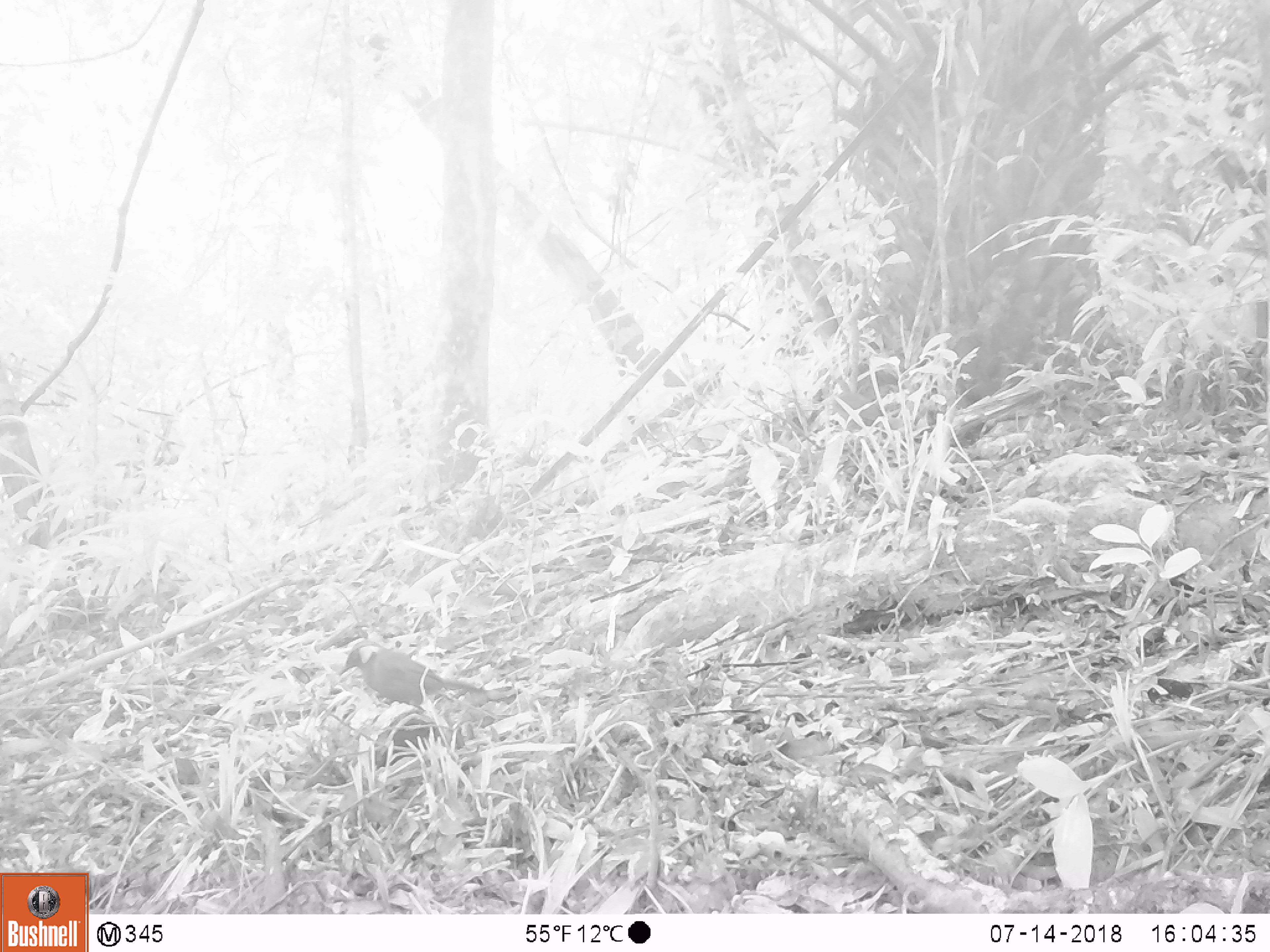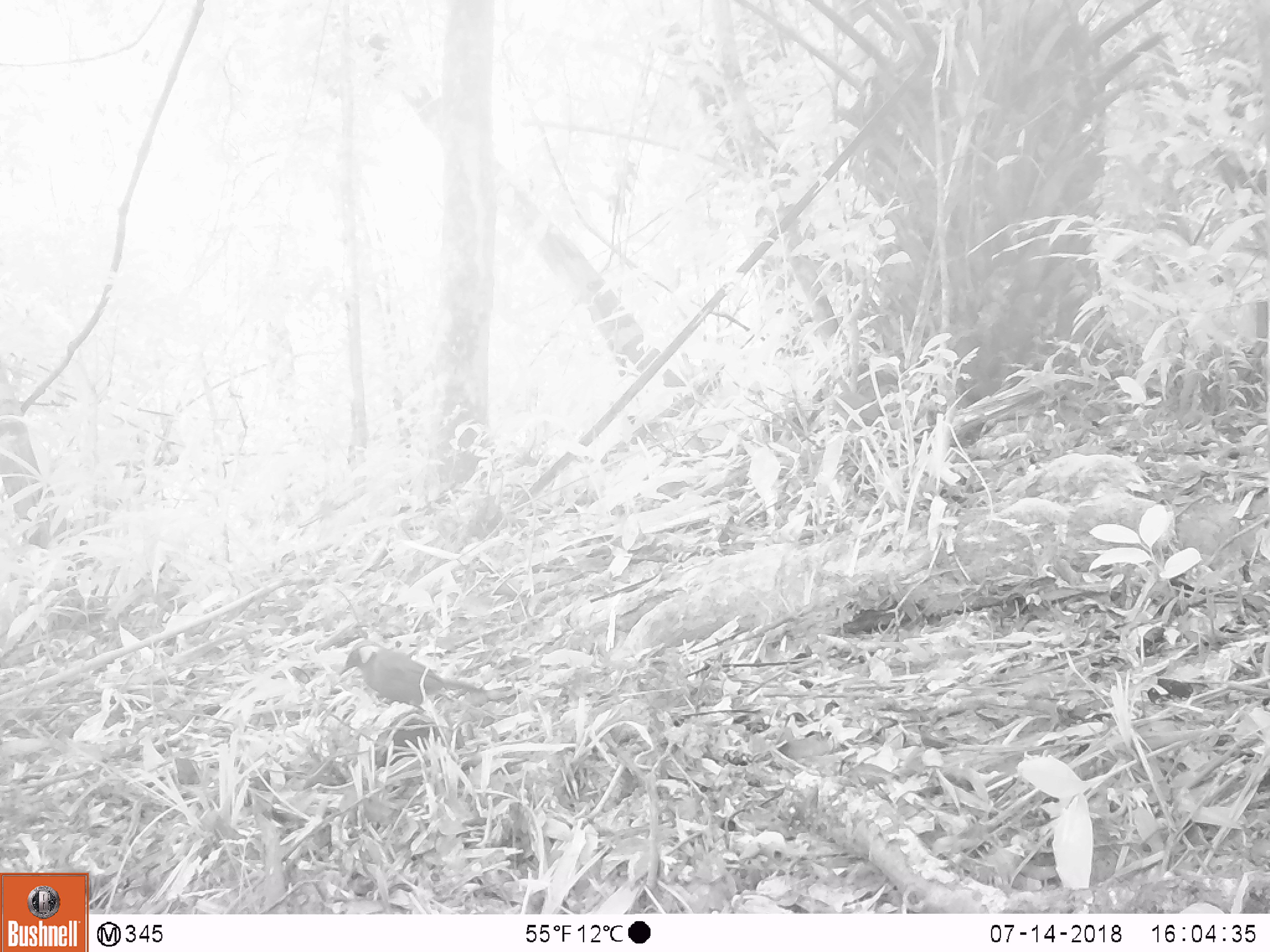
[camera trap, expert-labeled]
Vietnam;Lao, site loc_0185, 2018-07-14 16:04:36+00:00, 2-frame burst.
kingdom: Animalia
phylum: Chordata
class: Aves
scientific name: Aves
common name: bird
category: unidentified bird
Unidentified bird (bird) (Aves). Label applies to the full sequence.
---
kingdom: Animalia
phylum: Chordata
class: Mammalia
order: Rodentia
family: Sciuridae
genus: Sciurus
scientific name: Sciurus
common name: squirrel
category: unidentified squirrel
Unidentified squirrel (squirrel) (Sciurus). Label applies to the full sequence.